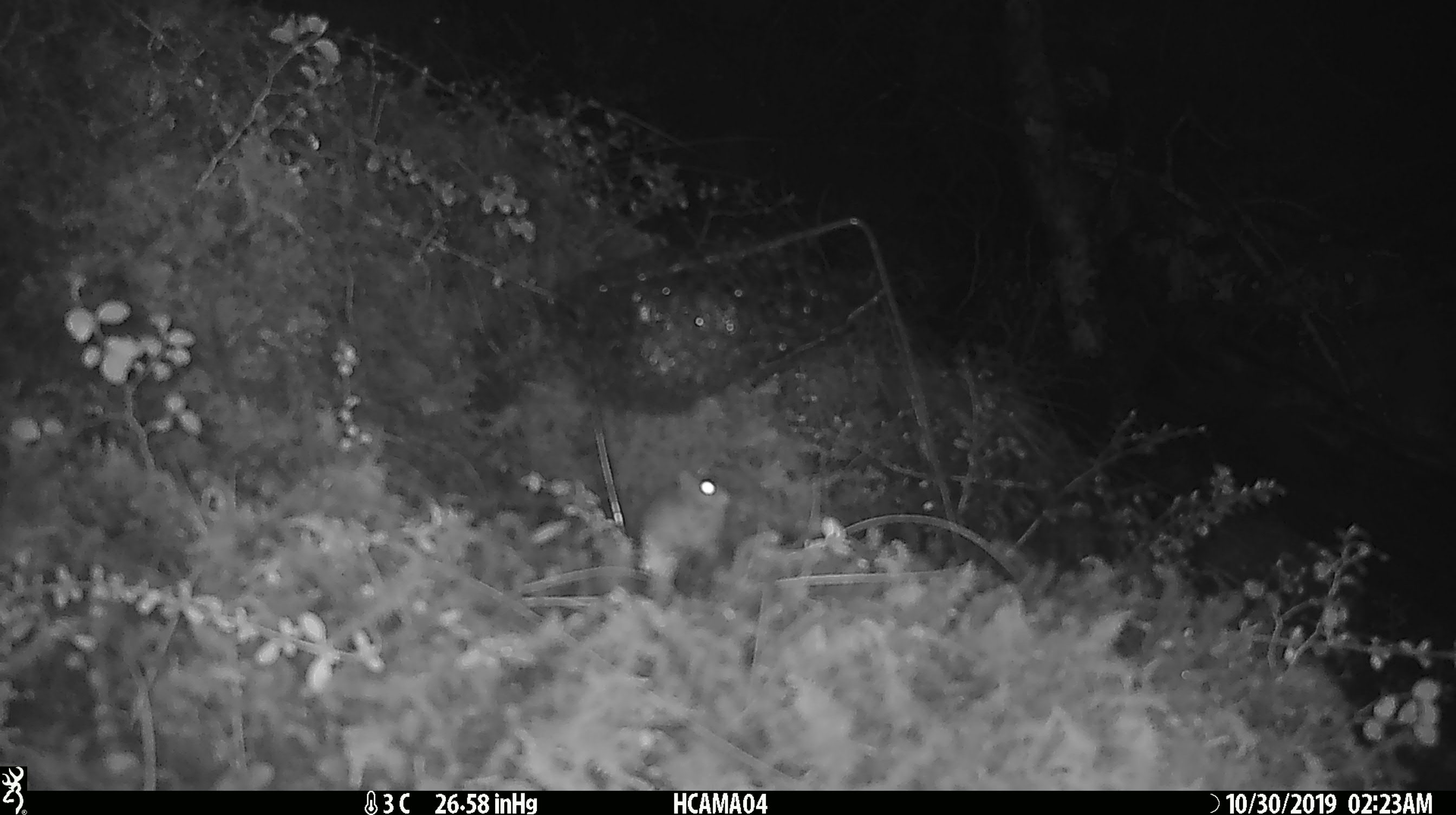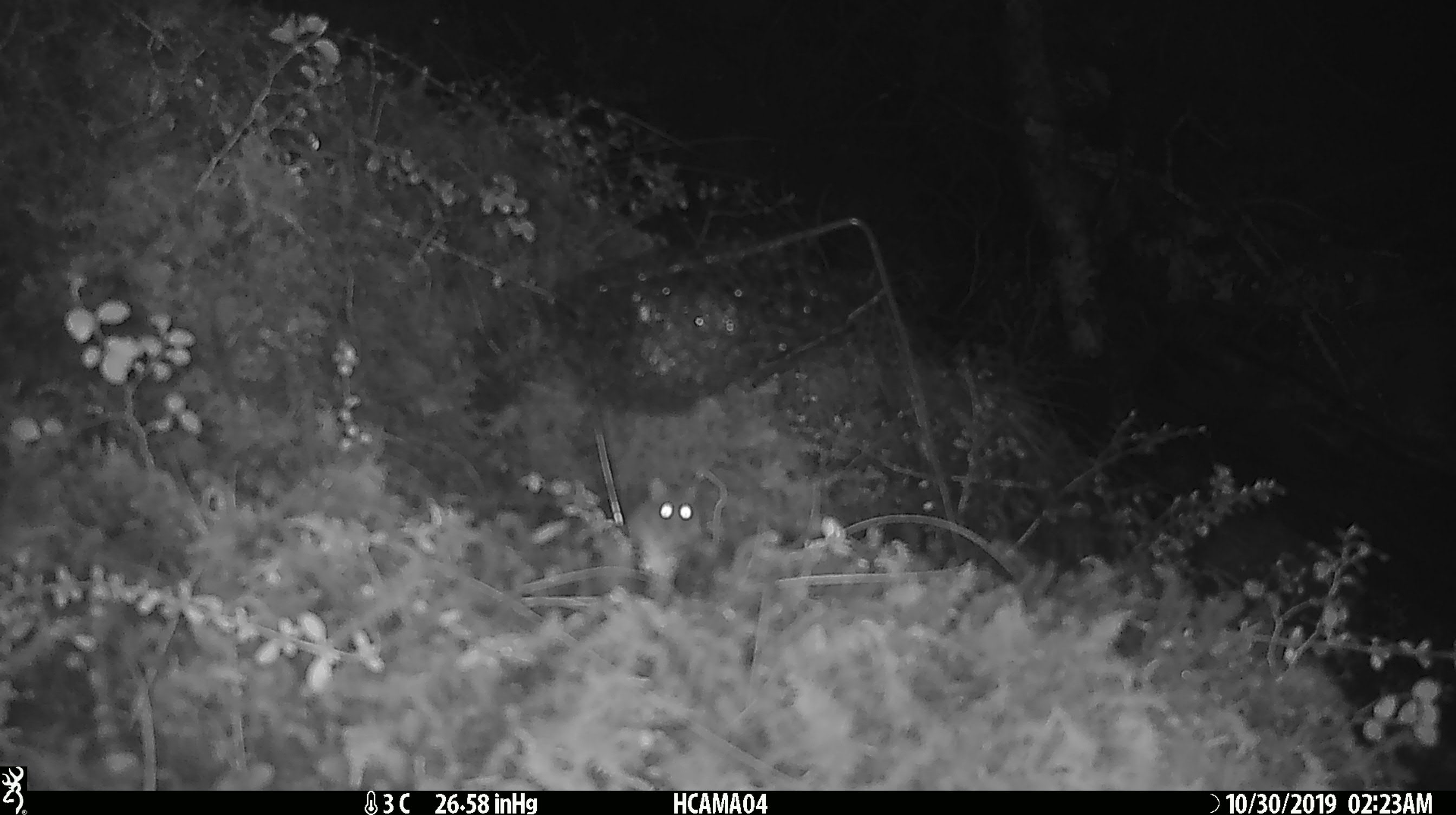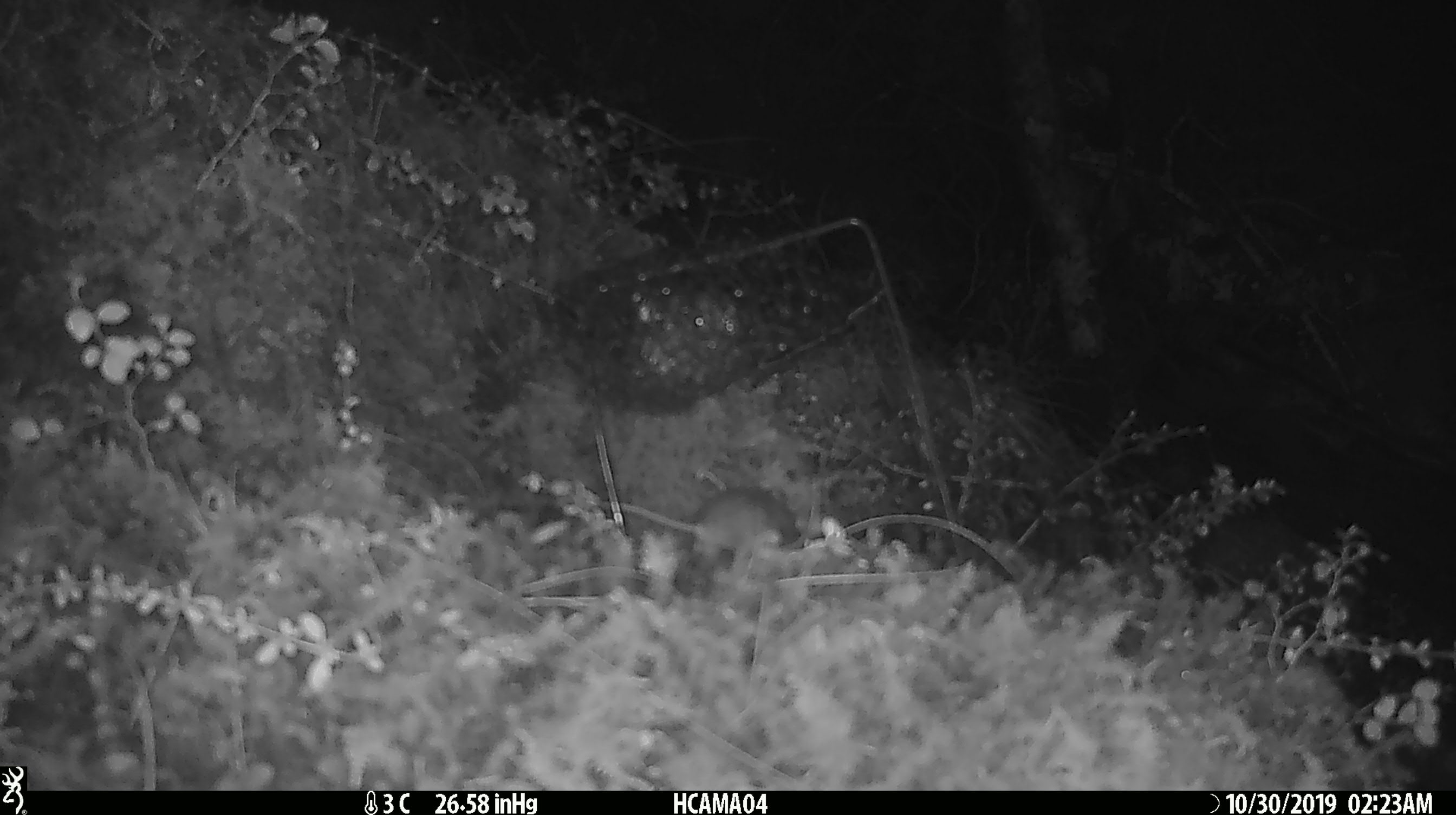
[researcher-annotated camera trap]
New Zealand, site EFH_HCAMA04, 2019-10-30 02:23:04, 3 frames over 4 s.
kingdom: Animalia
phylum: Chordata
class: Mammalia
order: Rodentia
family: Muridae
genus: Mus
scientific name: Mus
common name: mouse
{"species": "mouse (Mus)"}